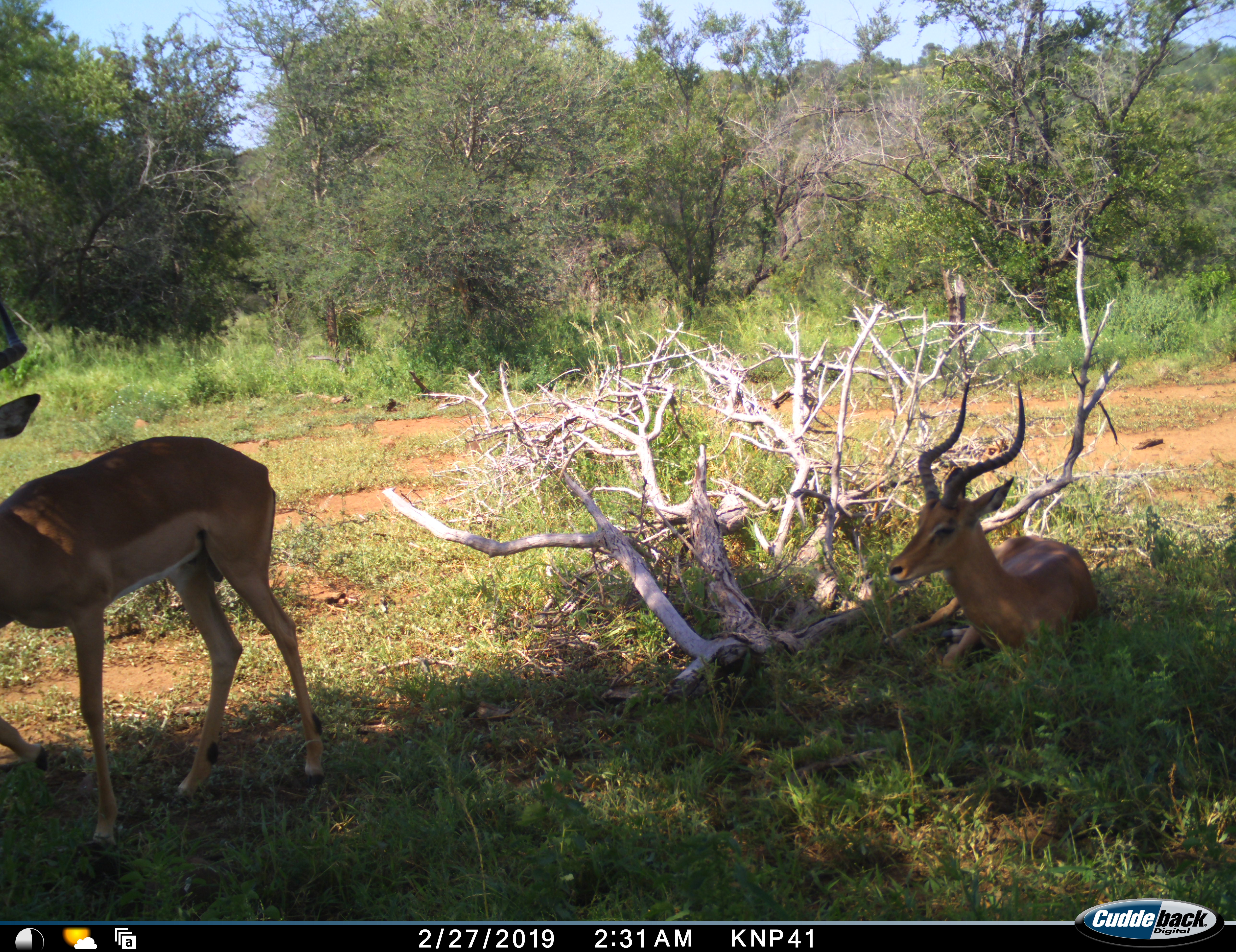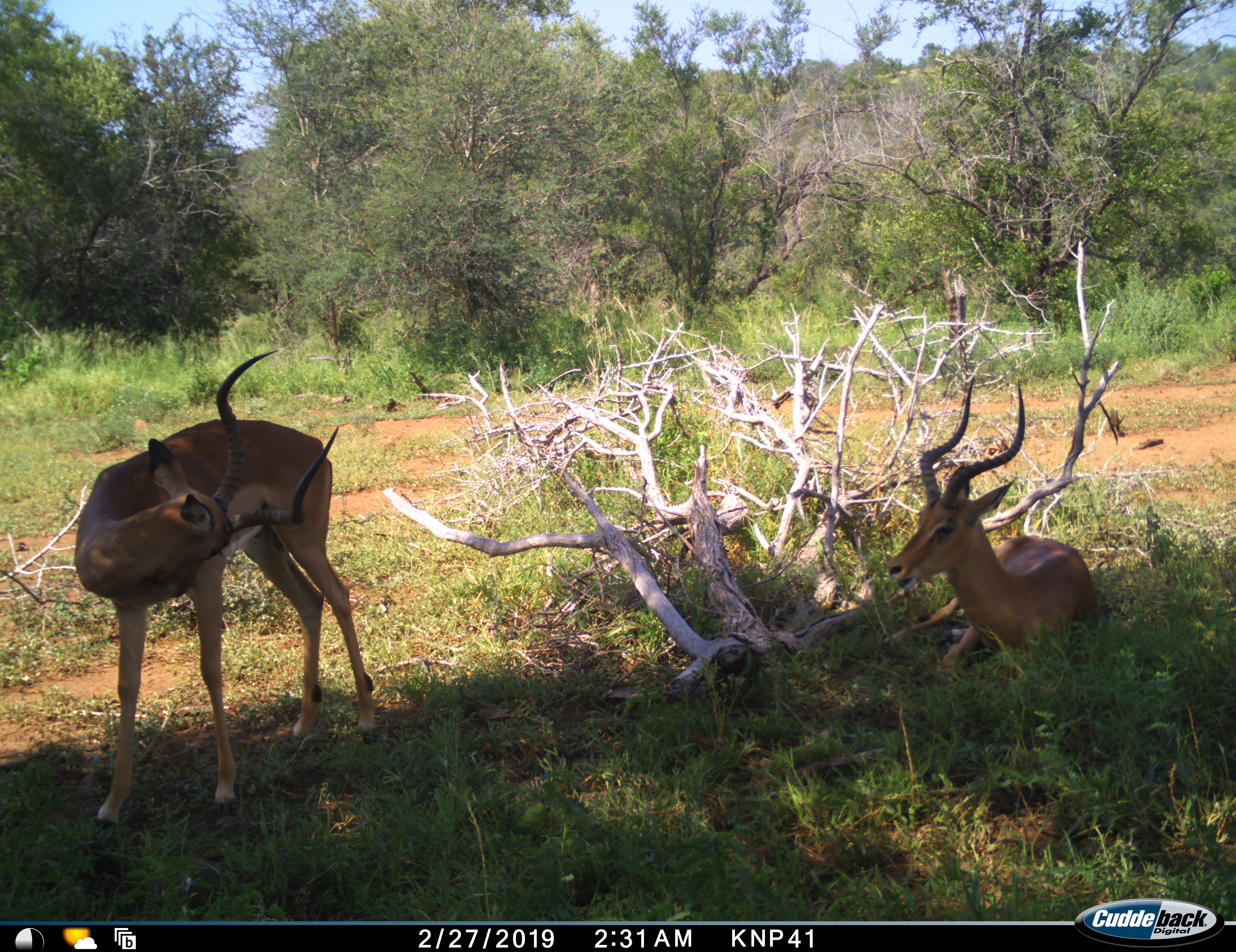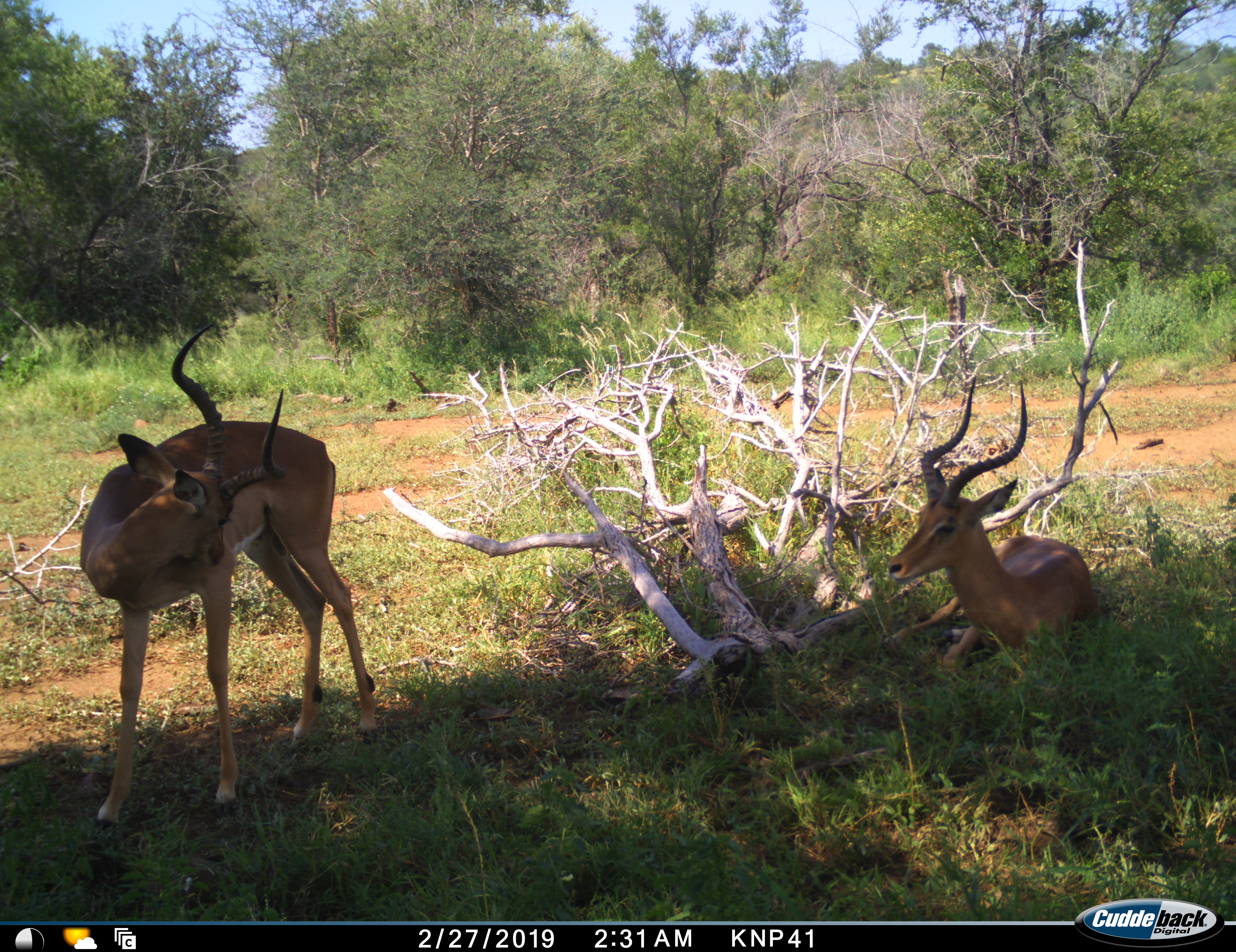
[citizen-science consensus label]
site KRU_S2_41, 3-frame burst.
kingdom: Animalia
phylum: Chordata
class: Mammalia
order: Artiodactyla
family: Bovidae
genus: Aepyceros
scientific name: Aepyceros melampus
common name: impala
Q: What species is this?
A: Impala (Aepyceros melampus).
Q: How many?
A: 2.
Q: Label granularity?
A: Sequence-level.